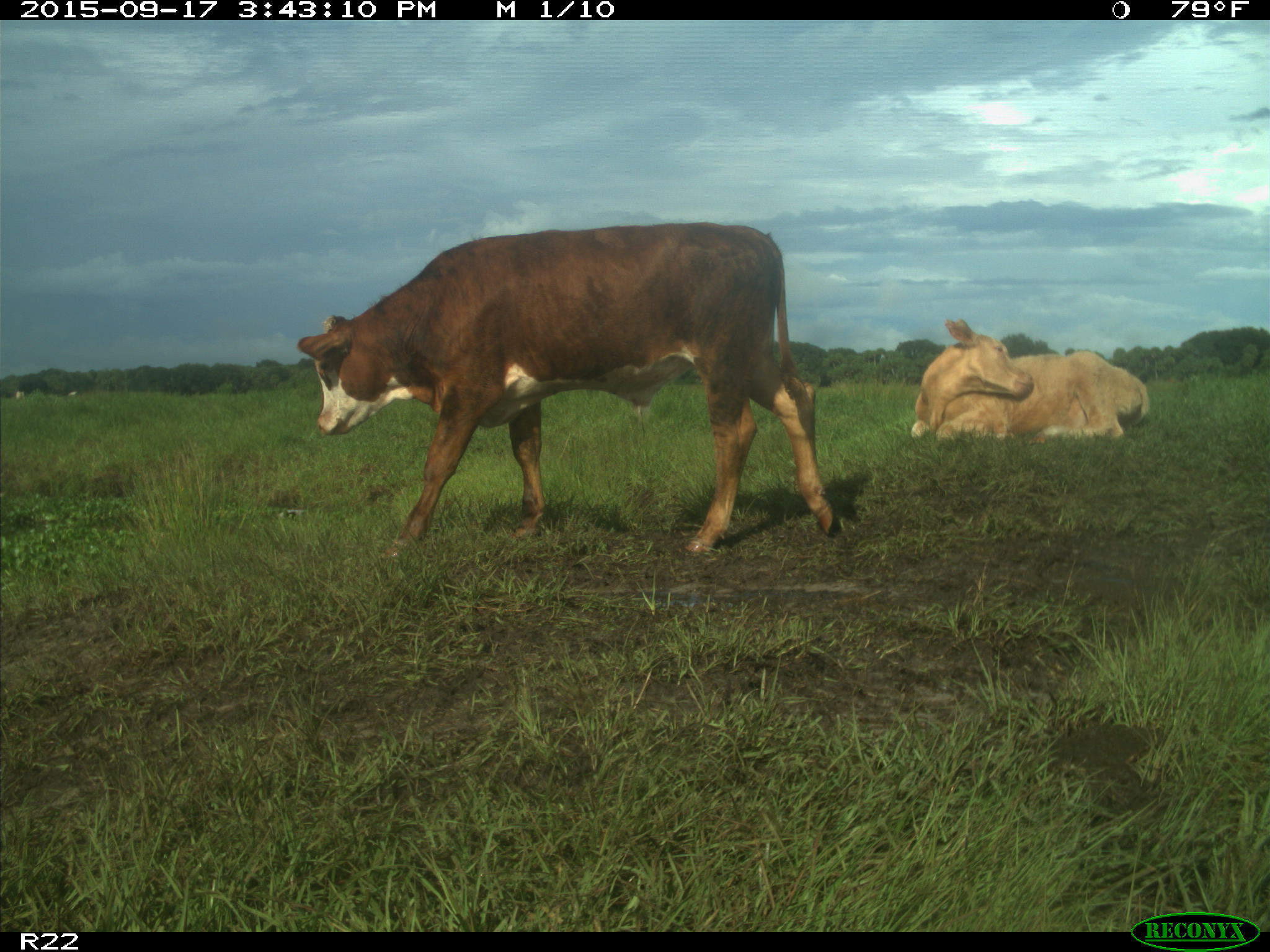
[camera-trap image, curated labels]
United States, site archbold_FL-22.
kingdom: Animalia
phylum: Chordata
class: Mammalia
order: Artiodactyla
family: Bovidae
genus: Bos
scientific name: Bos taurus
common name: domestic cow